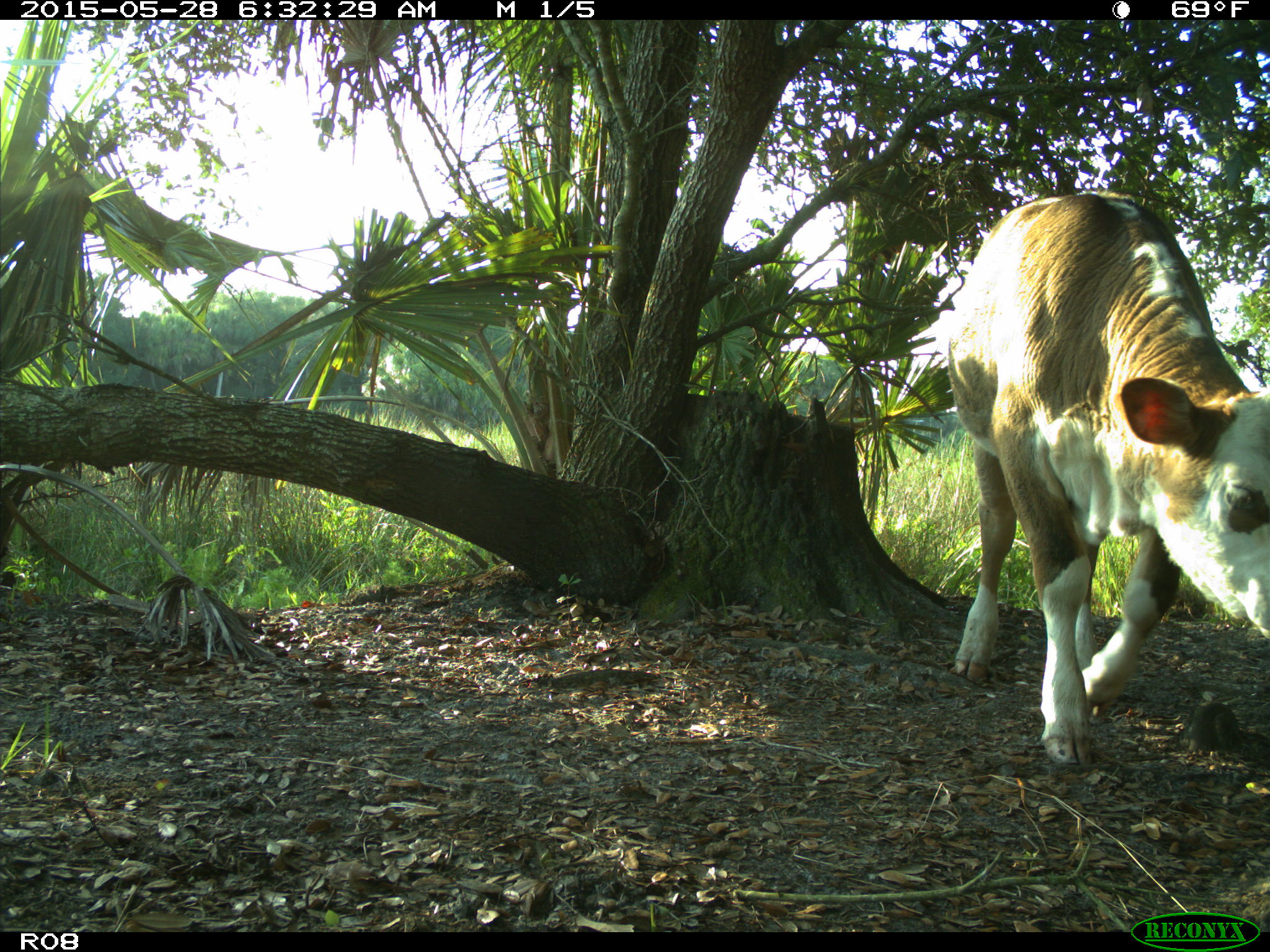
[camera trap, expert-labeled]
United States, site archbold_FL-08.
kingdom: Animalia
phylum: Chordata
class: Mammalia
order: Artiodactyla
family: Bovidae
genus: Bos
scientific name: Bos taurus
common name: domestic cow